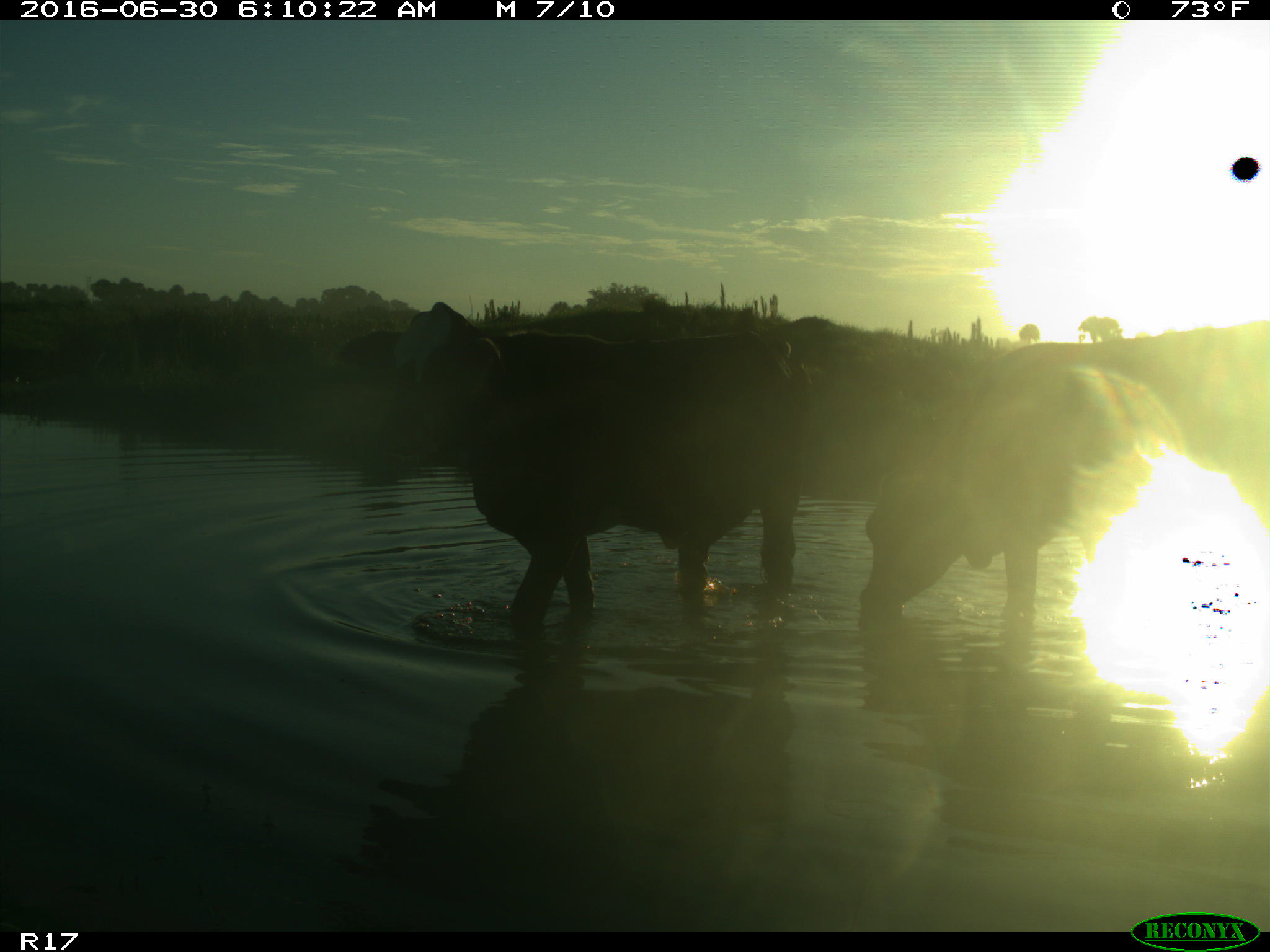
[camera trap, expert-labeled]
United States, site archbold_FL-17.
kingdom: Animalia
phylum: Chordata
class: Mammalia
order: Artiodactyla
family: Bovidae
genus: Bos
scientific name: Bos taurus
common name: domestic cow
Bos taurus (domestic cow).